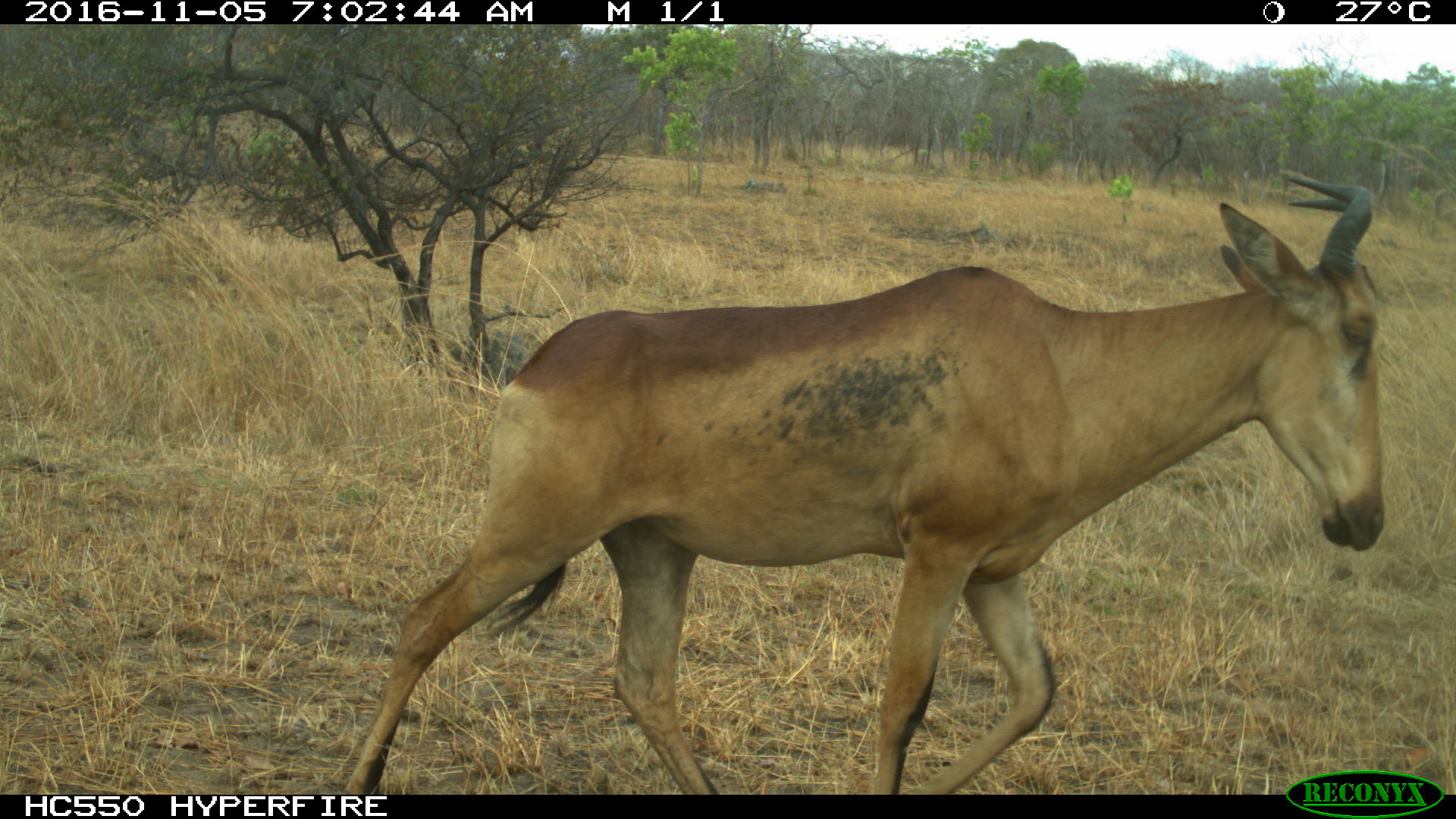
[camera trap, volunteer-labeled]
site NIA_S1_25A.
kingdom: Animalia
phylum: Chordata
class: Mammalia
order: Artiodactyla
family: Bovidae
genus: Alcelaphus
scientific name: Alcelaphus buselaphus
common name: hartebeest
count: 1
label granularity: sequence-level